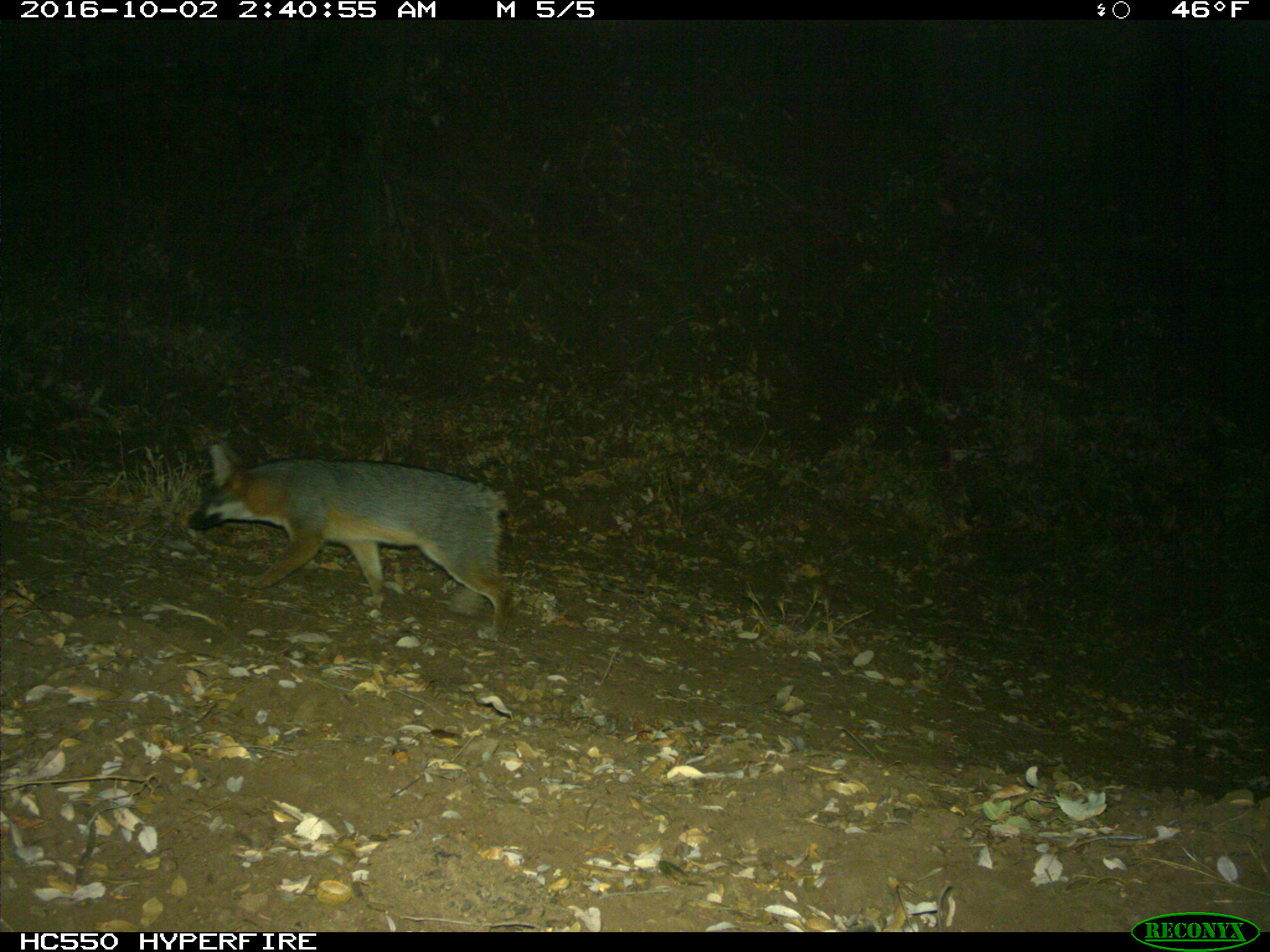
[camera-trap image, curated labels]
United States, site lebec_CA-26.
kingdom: Animalia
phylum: Chordata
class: Mammalia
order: Carnivora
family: Canidae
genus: Urocyon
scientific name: Urocyon cinereoargenteus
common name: gray fox